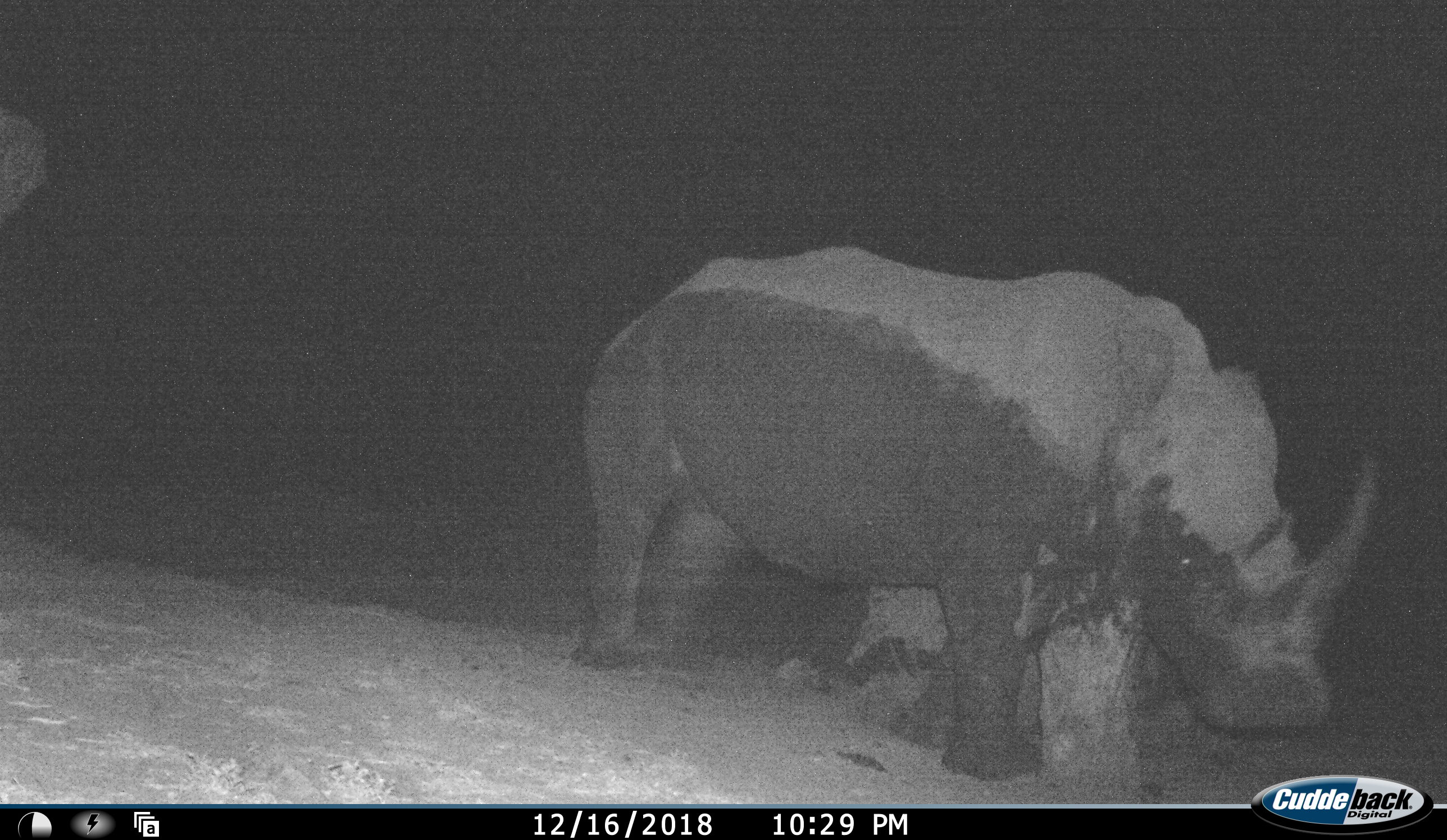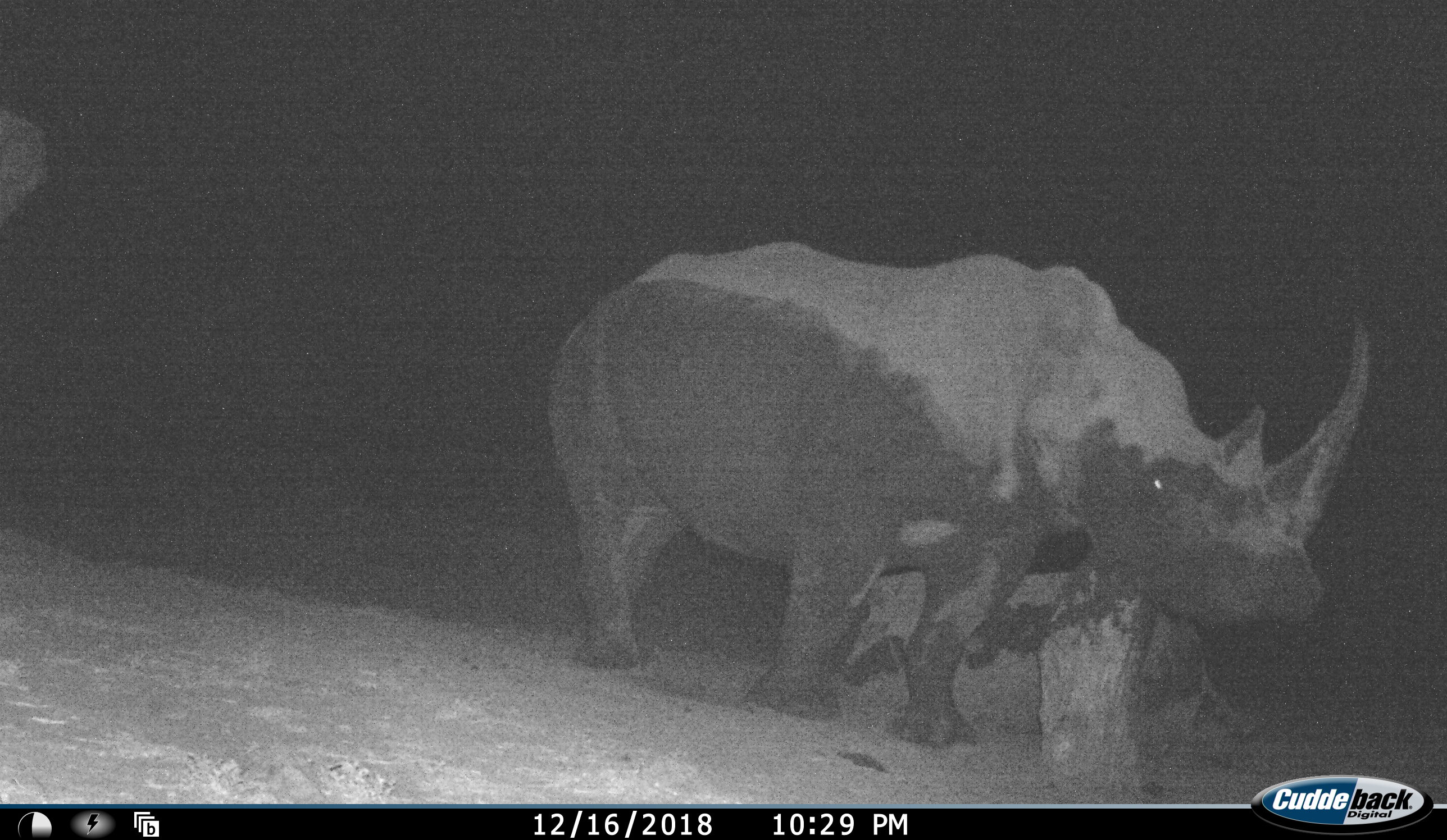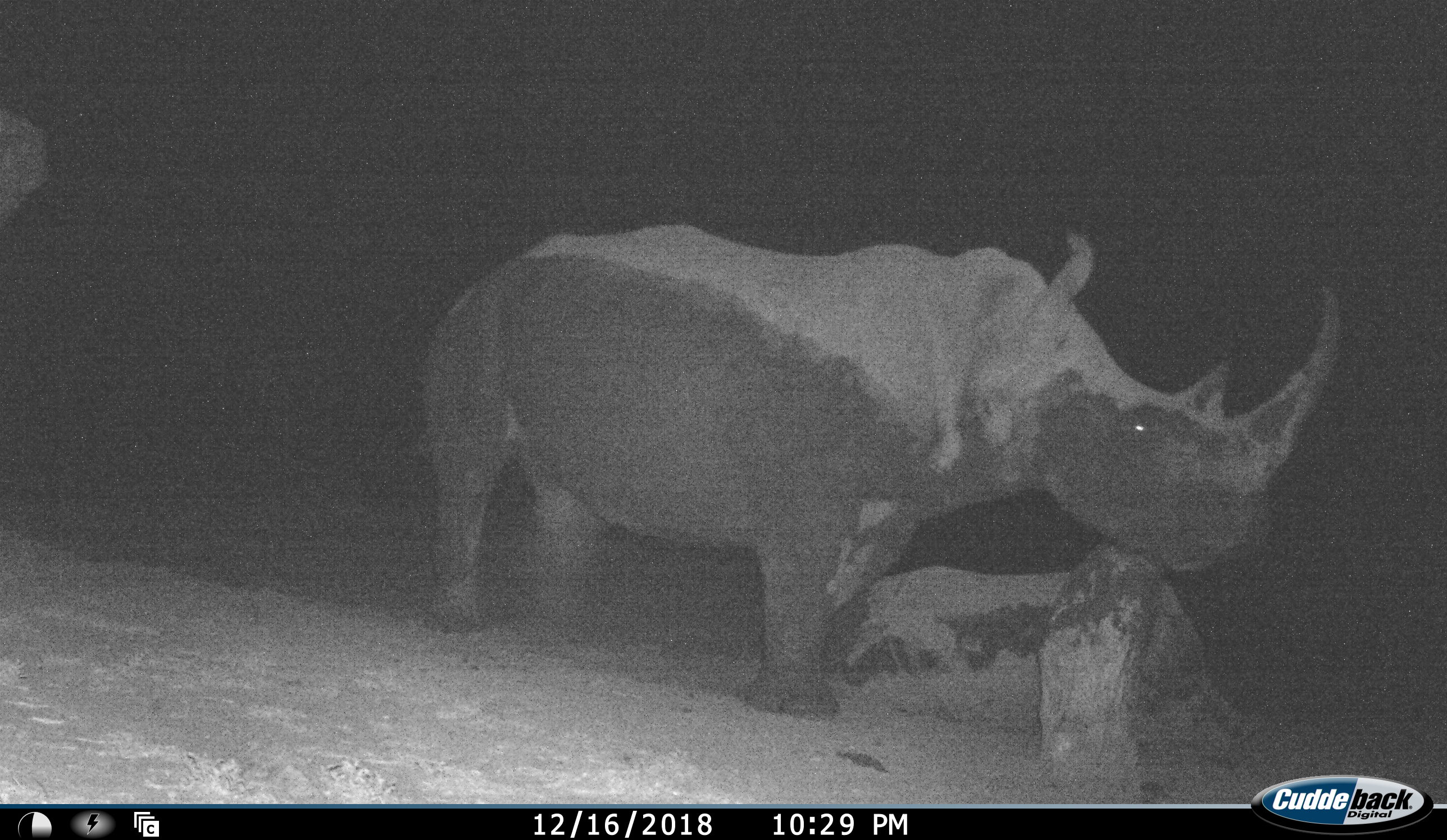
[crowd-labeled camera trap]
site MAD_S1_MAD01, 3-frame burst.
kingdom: Animalia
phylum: Chordata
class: Mammalia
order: Perissodactyla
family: Rhinocerotidae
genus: Ceratotherium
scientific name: Ceratotherium simum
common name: white rhinoceros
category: rhinoceroswhite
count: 1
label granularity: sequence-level